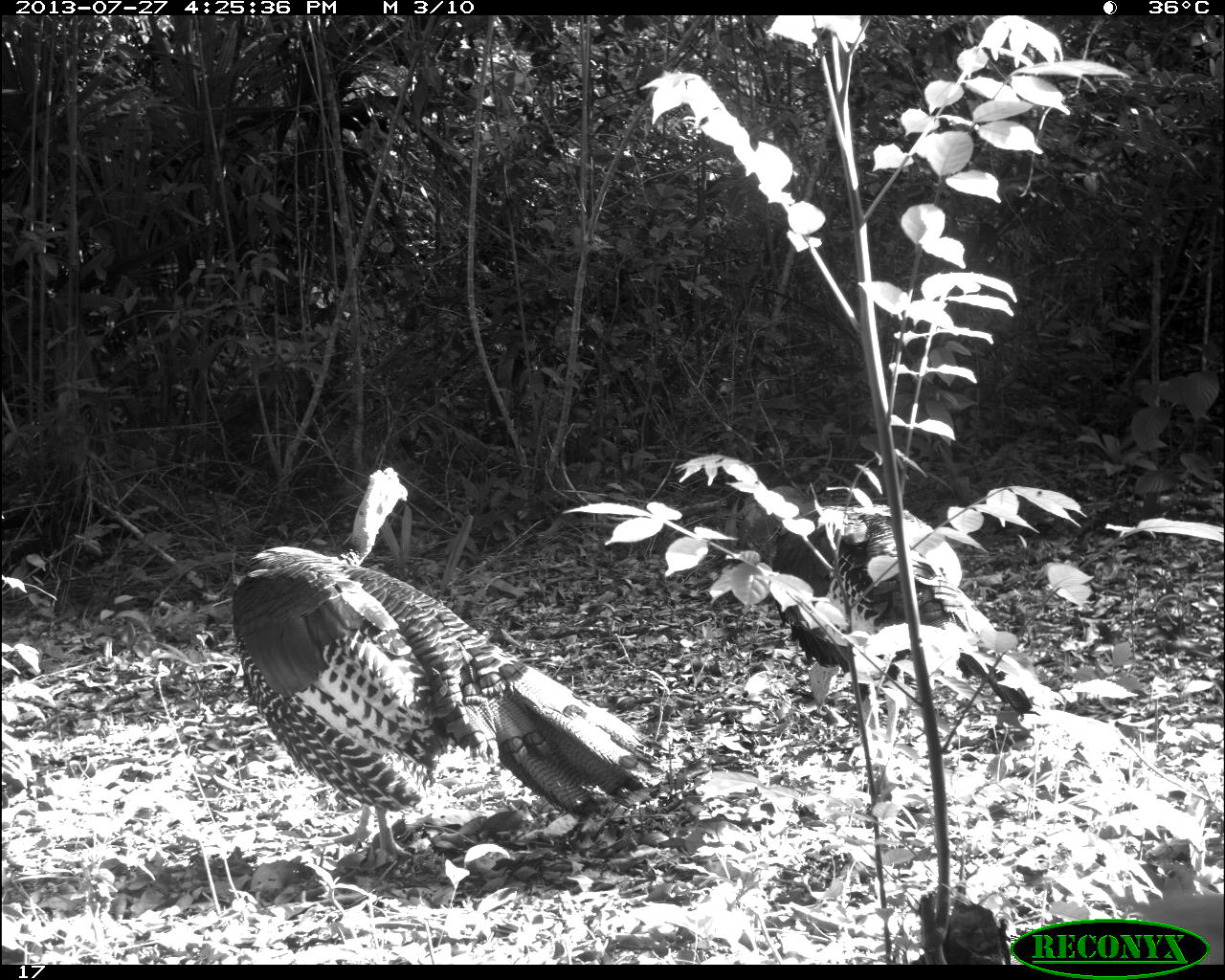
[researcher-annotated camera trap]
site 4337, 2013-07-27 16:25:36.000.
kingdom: Animalia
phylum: Chordata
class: Aves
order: Galliformes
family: Phasianidae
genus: Meleagris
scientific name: Meleagris ocellata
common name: ocellated turkey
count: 2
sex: male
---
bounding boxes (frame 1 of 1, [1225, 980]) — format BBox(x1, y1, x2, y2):
meleagris ocellata: BBox(227, 463, 668, 863); BBox(765, 501, 1050, 750)